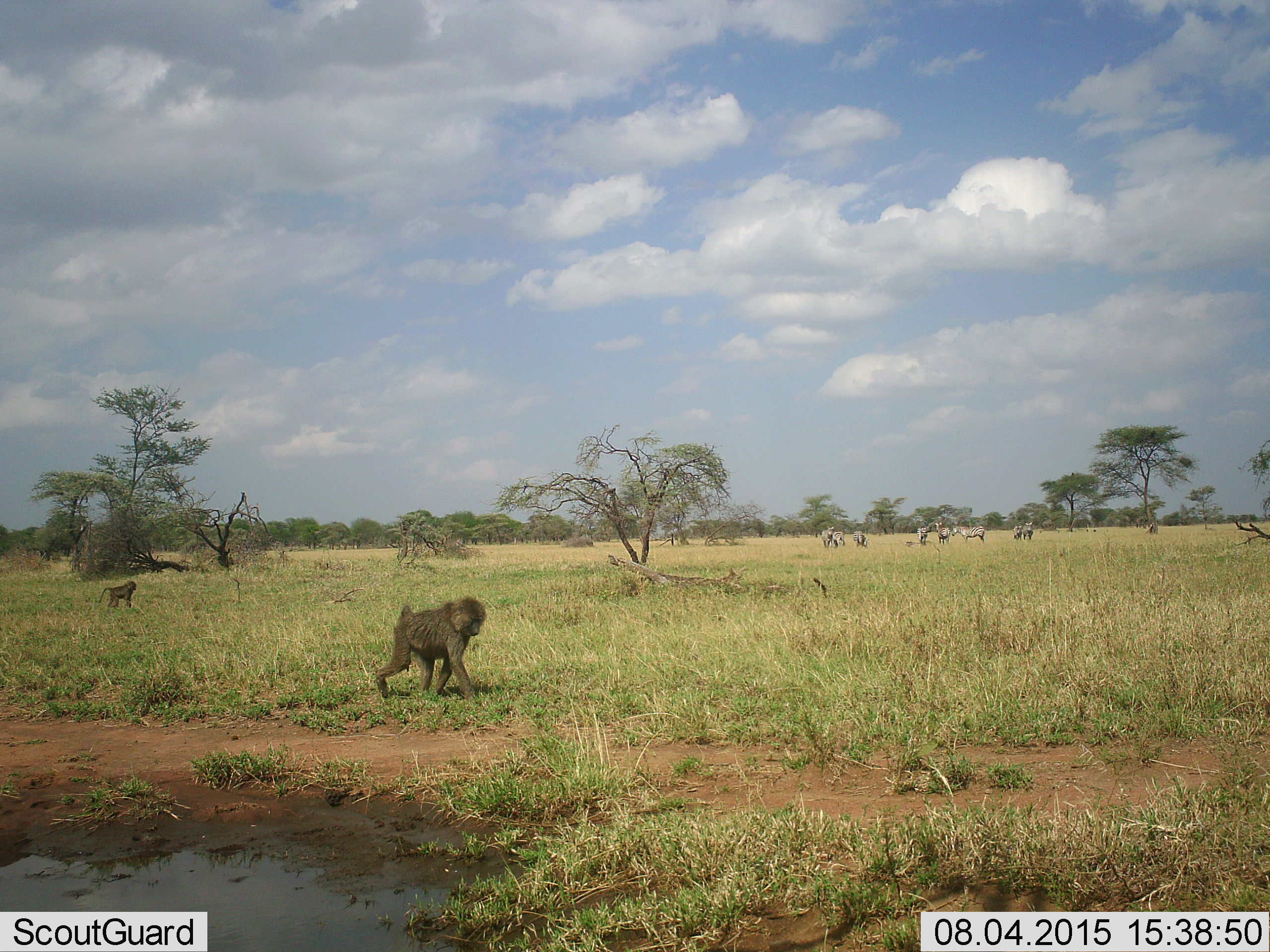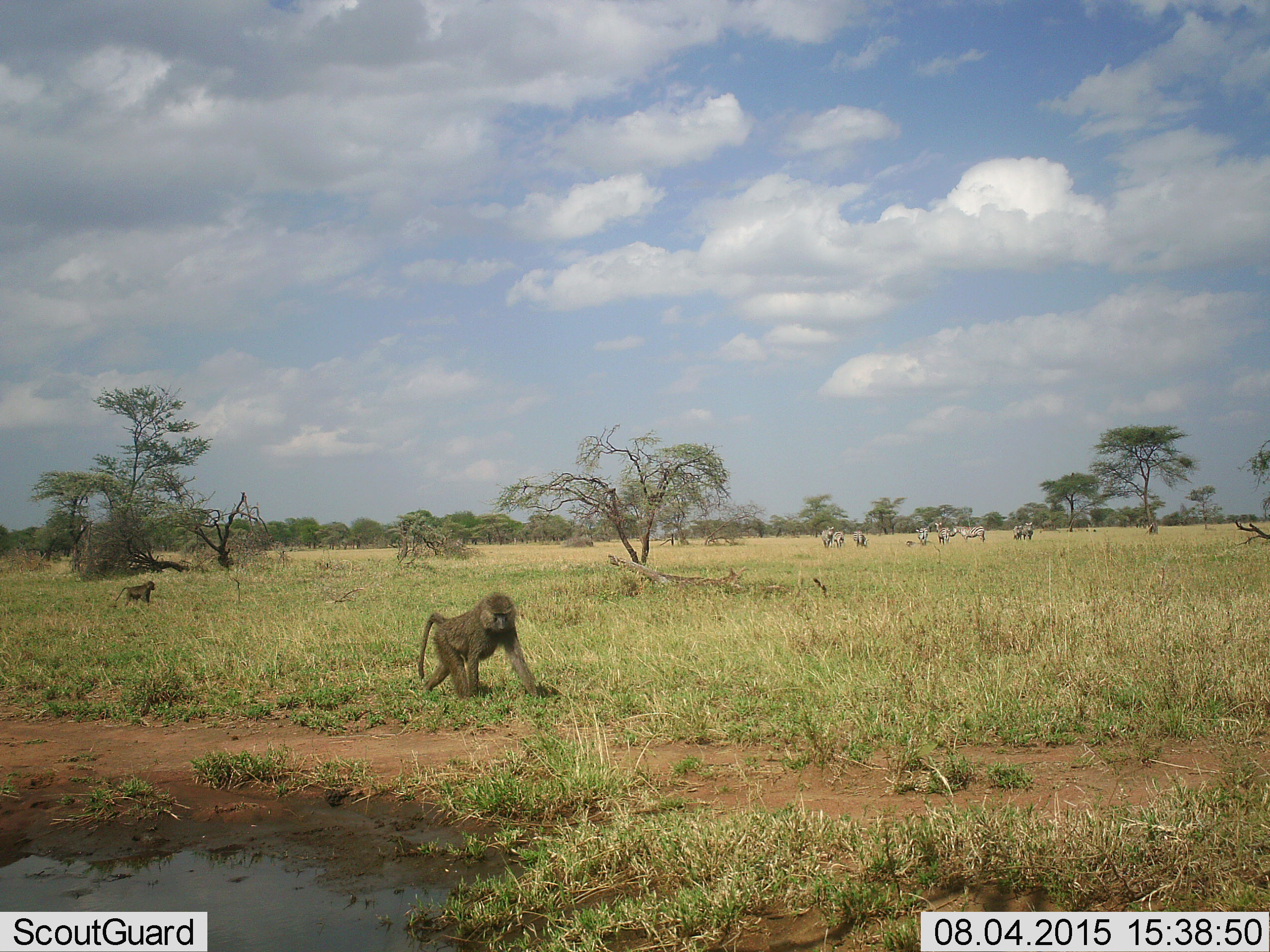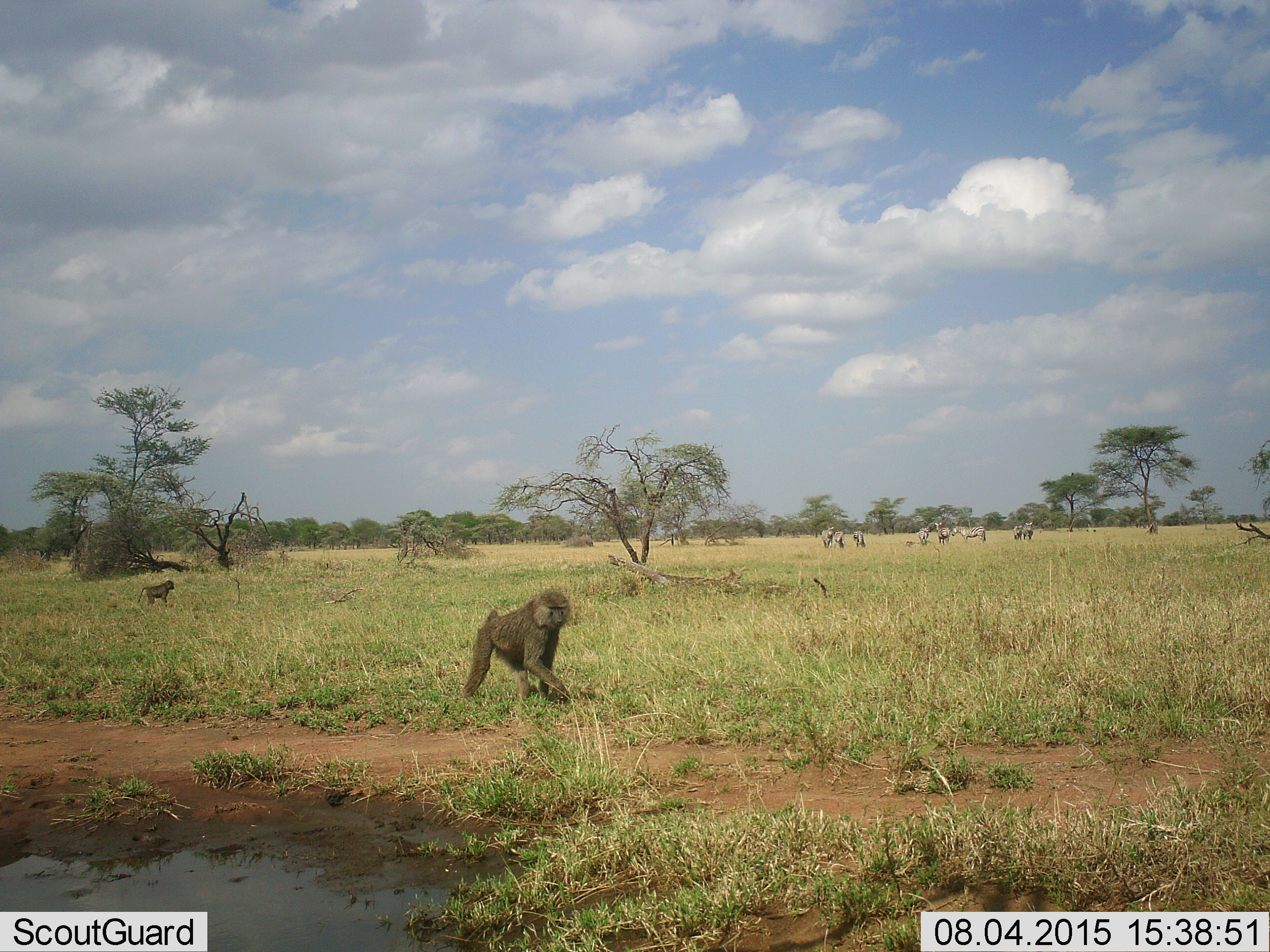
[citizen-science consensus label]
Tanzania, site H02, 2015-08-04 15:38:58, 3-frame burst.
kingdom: Animalia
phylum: Chordata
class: Mammalia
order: Primates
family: Cercopithecidae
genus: Papio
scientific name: Papio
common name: baboon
Baboon (Papio), count 2. Behavior (volunteer vote fractions): standing 0%, resting 0%, moving 100%, interacting 0%. Young present (vote fraction): 17%. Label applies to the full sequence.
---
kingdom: Animalia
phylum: Chordata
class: Mammalia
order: Perissodactyla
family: Equidae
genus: Equus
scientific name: Equus quagga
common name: plains zebra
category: zebra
Zebra (plains zebra) (Equus quagga), count 9. Behavior (volunteer vote fractions): standing 91%, resting 0%, moving 18%, interacting 18%. Young present (vote fraction): 9%. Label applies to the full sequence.